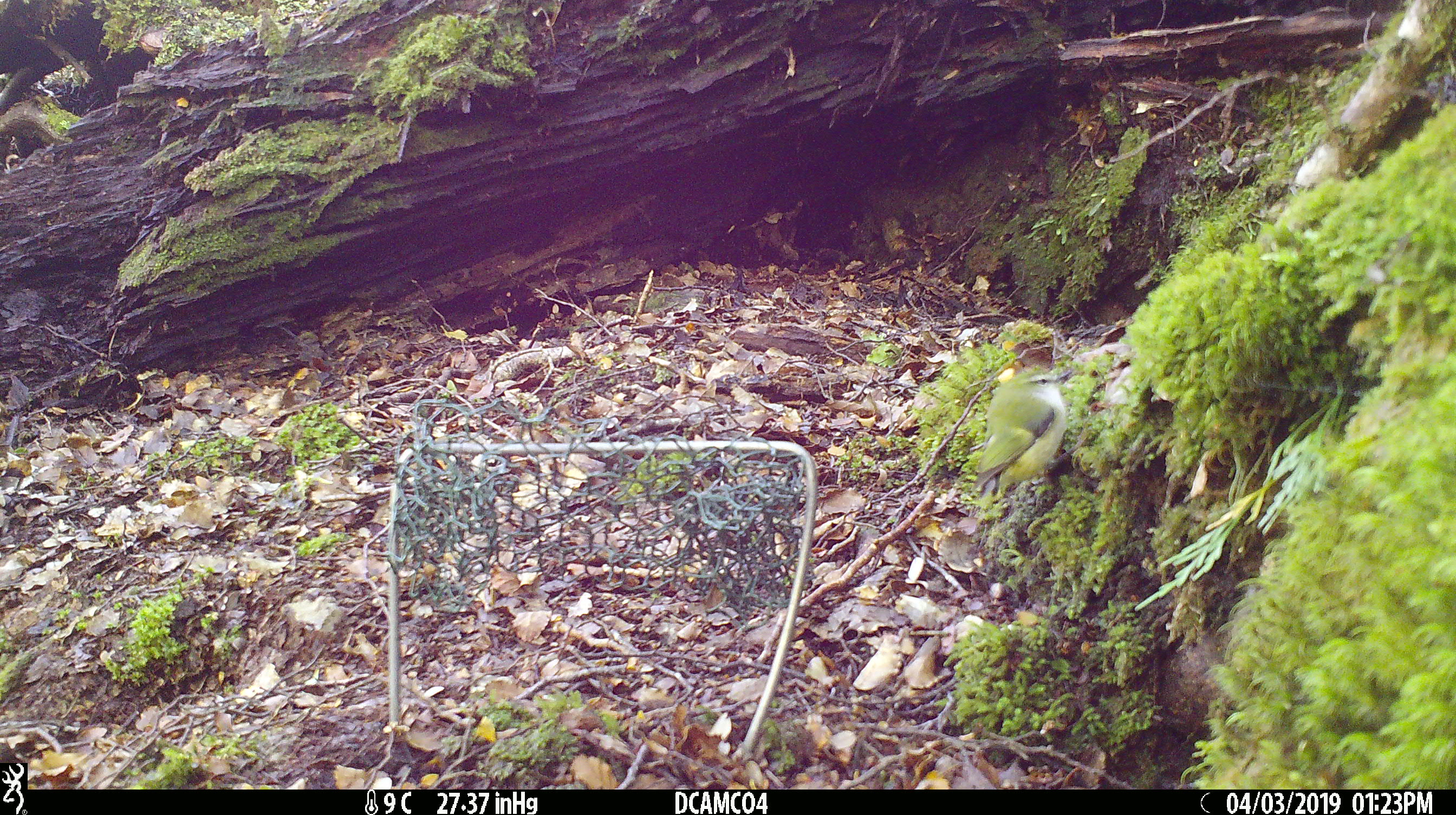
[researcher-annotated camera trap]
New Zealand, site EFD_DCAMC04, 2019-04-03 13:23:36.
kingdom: Animalia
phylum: Chordata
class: Aves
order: Passeriformes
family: Acanthisittidae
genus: Acanthisitta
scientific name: Acanthisitta chloris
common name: rifleman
Rifleman (Acanthisitta chloris).